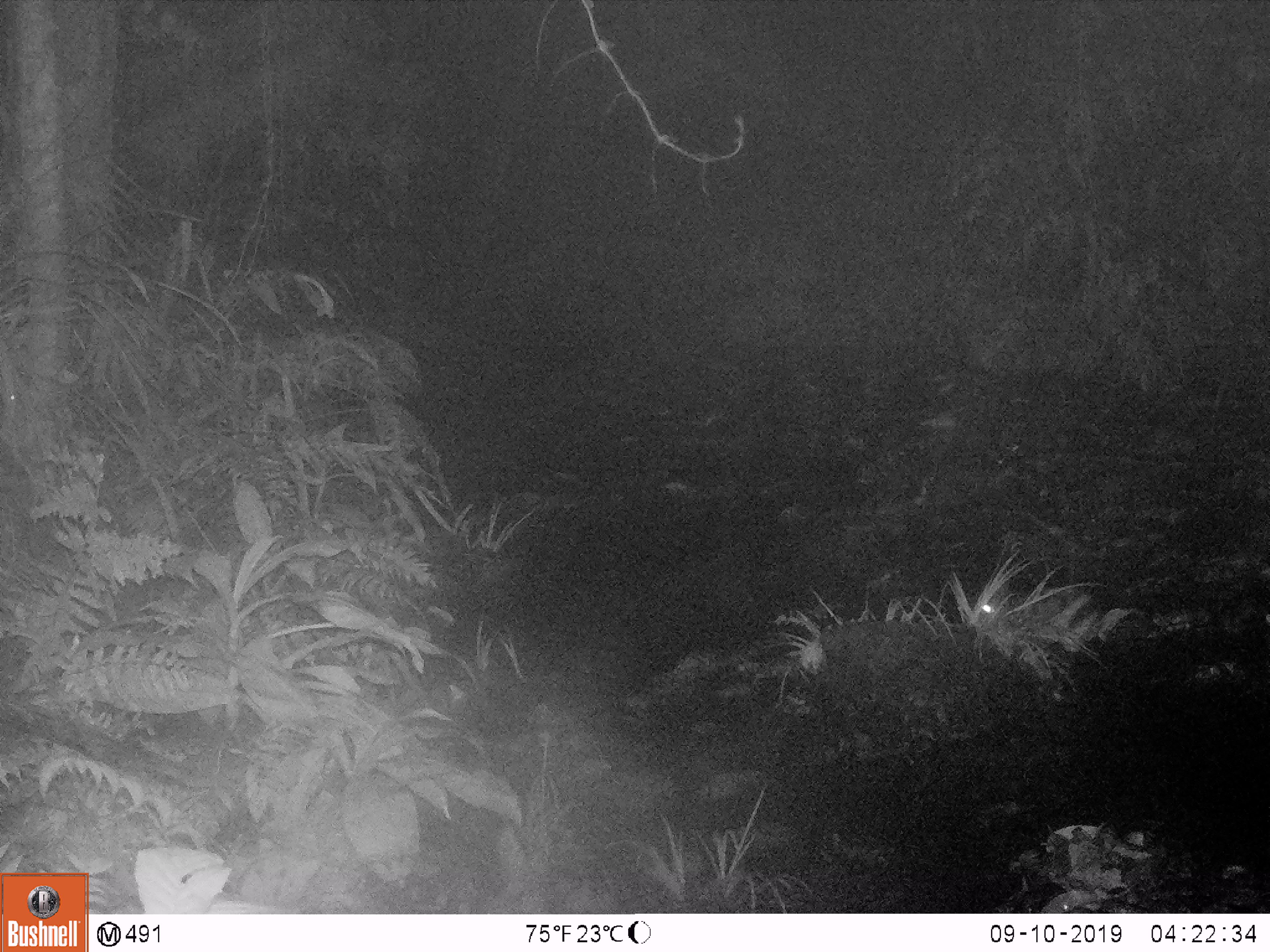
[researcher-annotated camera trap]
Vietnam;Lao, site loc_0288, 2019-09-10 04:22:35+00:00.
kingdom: Animalia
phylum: Chordata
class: Mammalia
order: Lagomorpha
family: Leporidae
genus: Nesolagus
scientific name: Nesolagus timminsi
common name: annamite striped rabbit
Annamite striped rabbit (Nesolagus timminsi). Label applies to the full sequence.